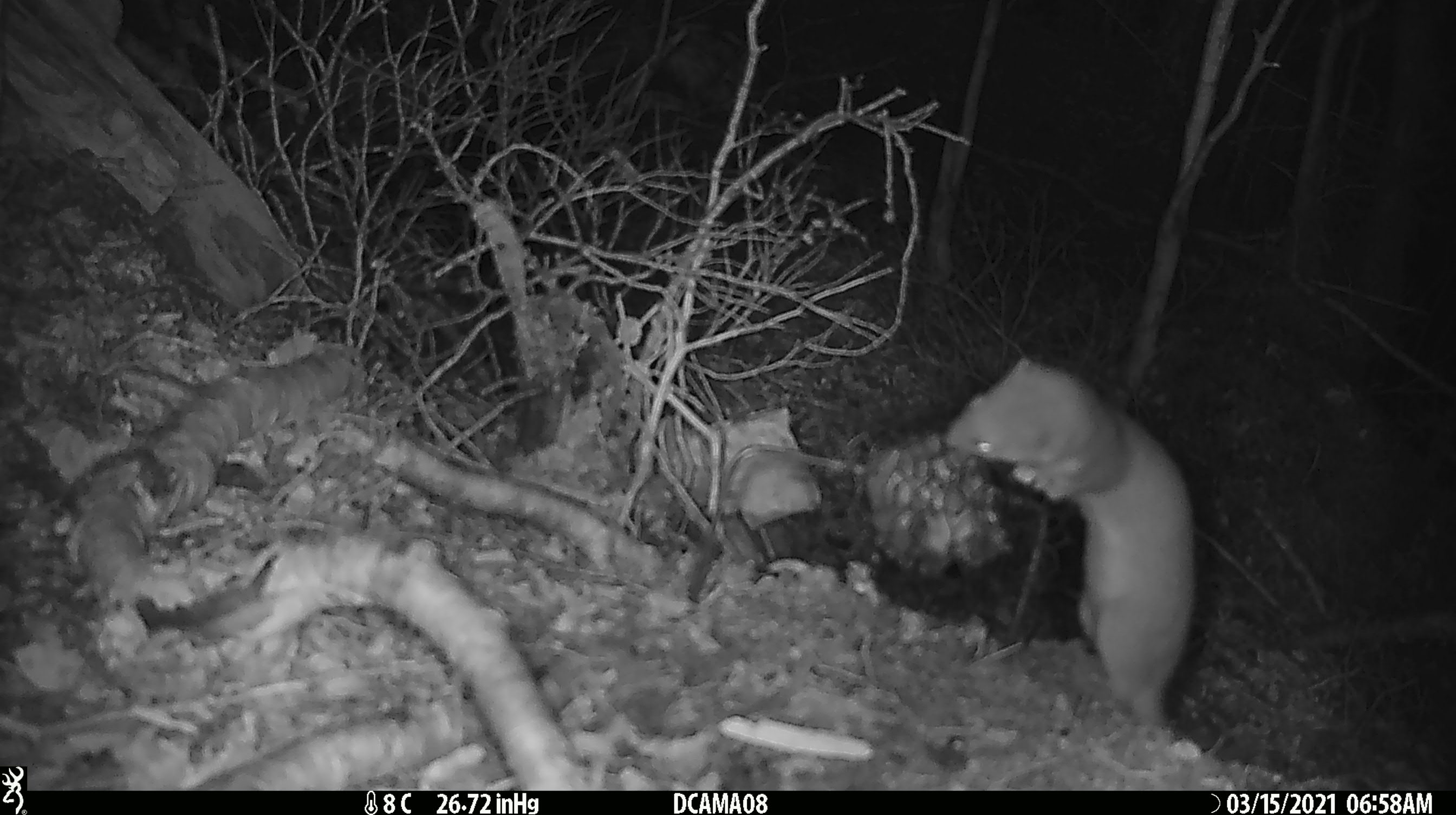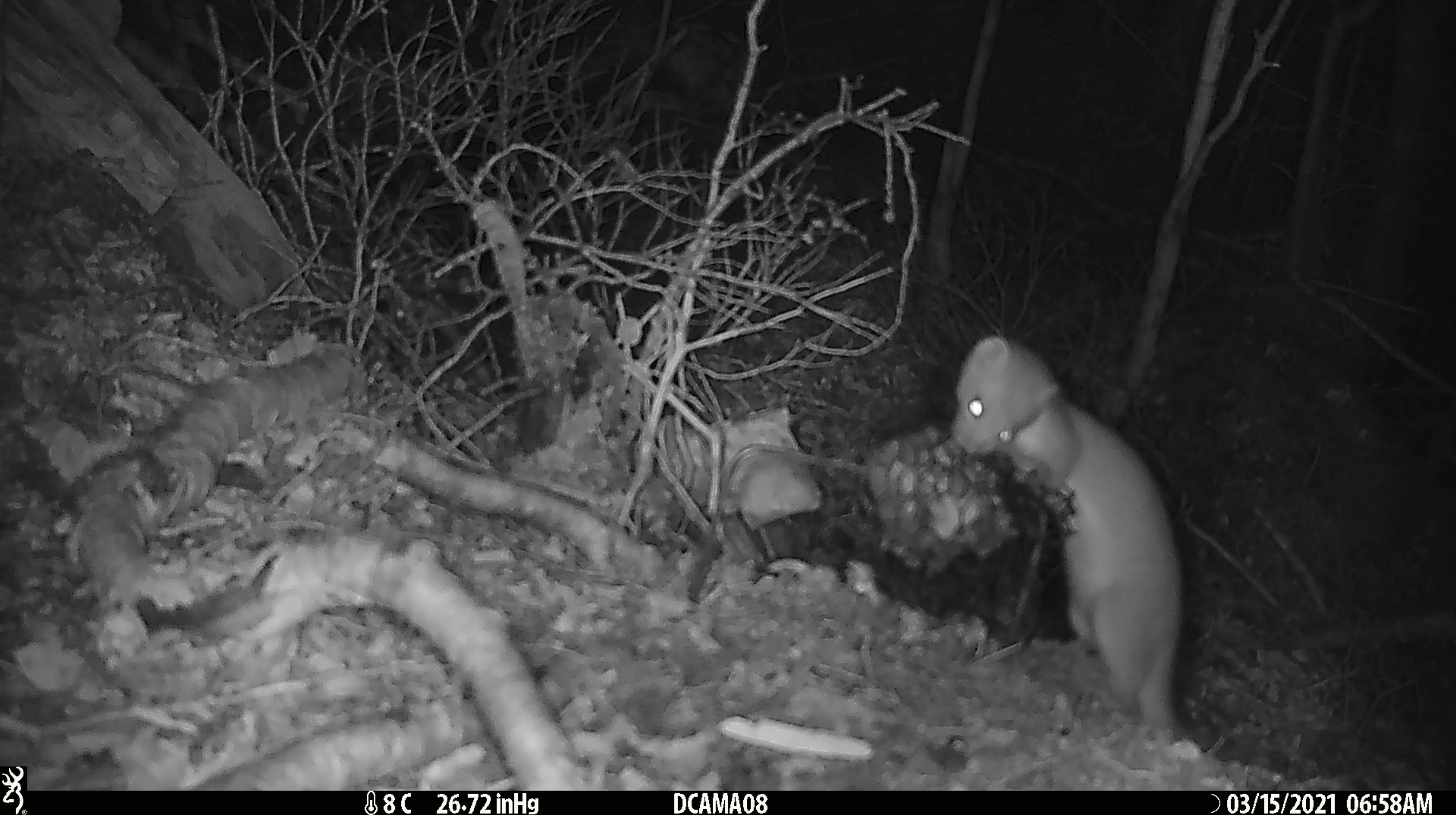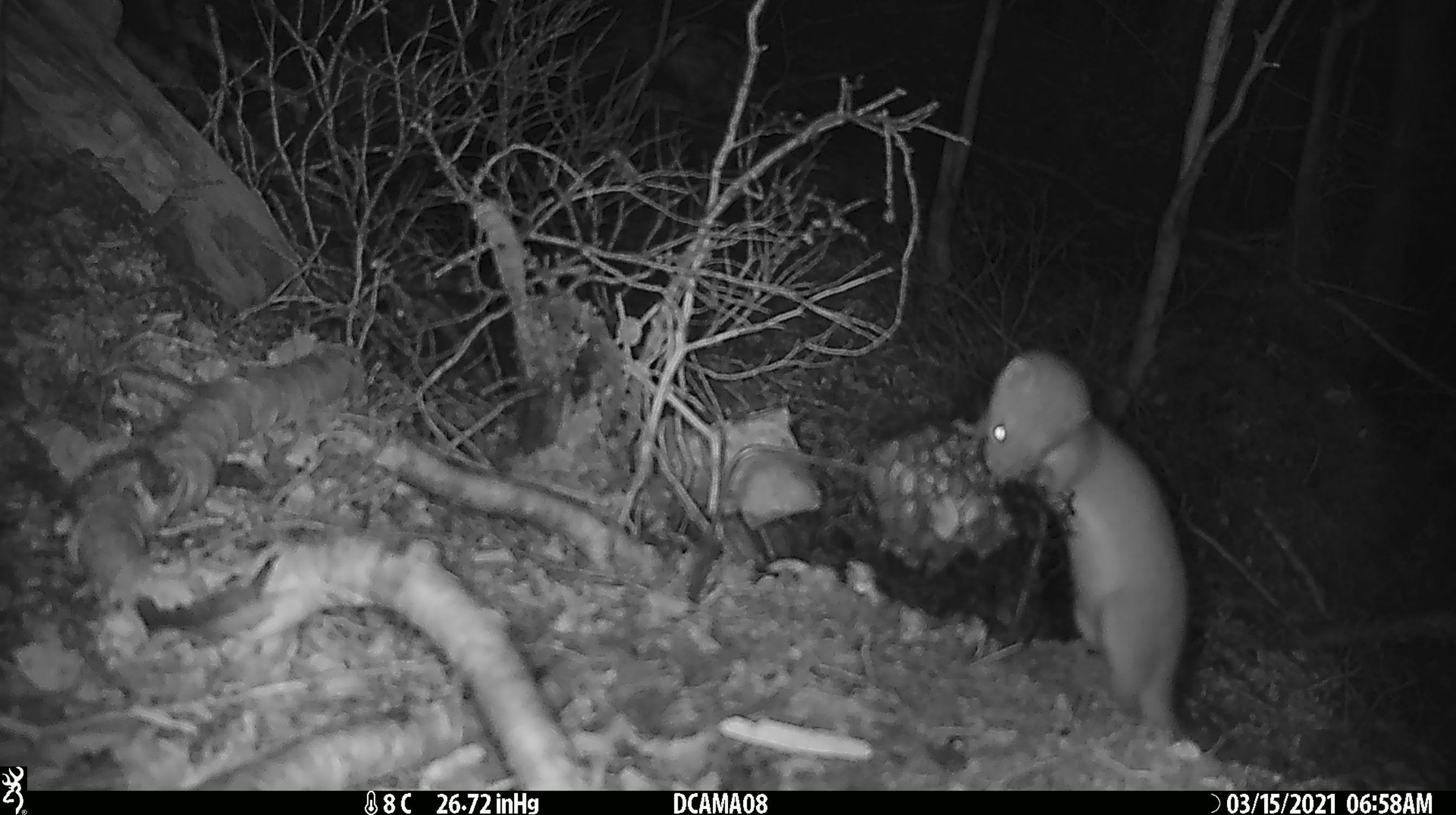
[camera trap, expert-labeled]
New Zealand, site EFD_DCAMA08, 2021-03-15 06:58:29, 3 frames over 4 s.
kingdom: Animalia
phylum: Chordata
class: Mammalia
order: Carnivora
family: Mustelidae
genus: Mustela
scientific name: Mustela erminea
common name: stoat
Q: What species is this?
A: Stoat (Mustela erminea).